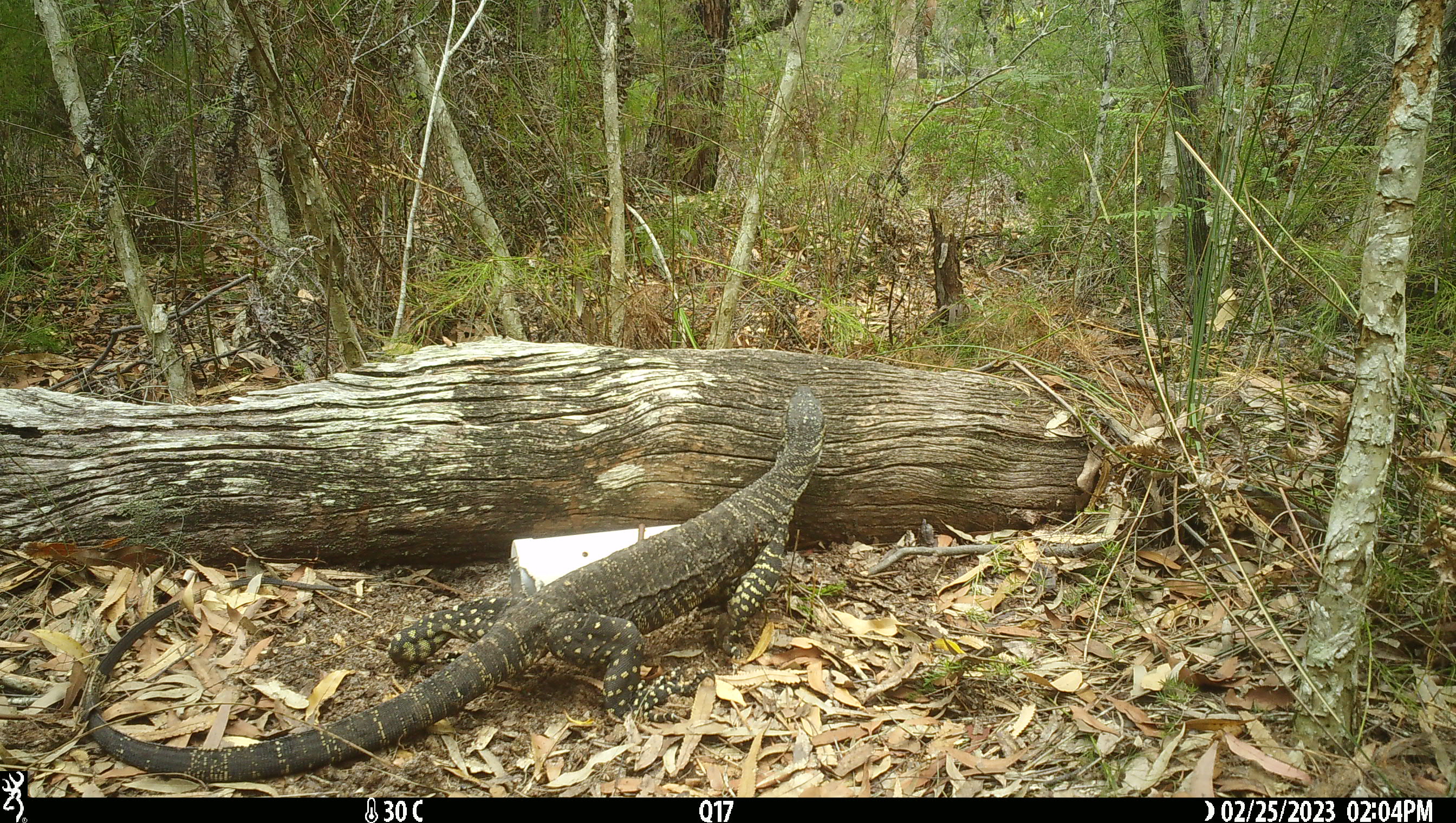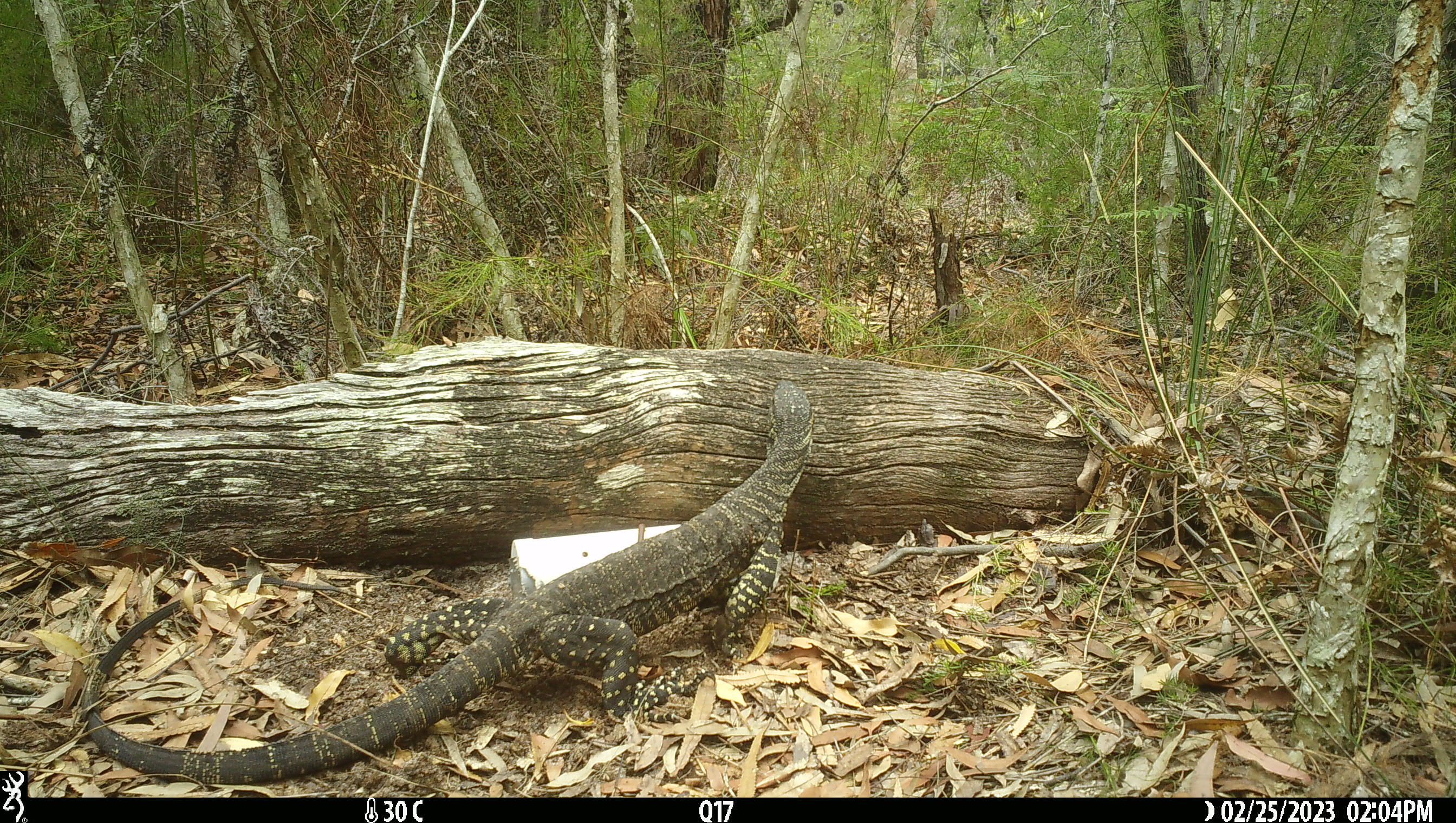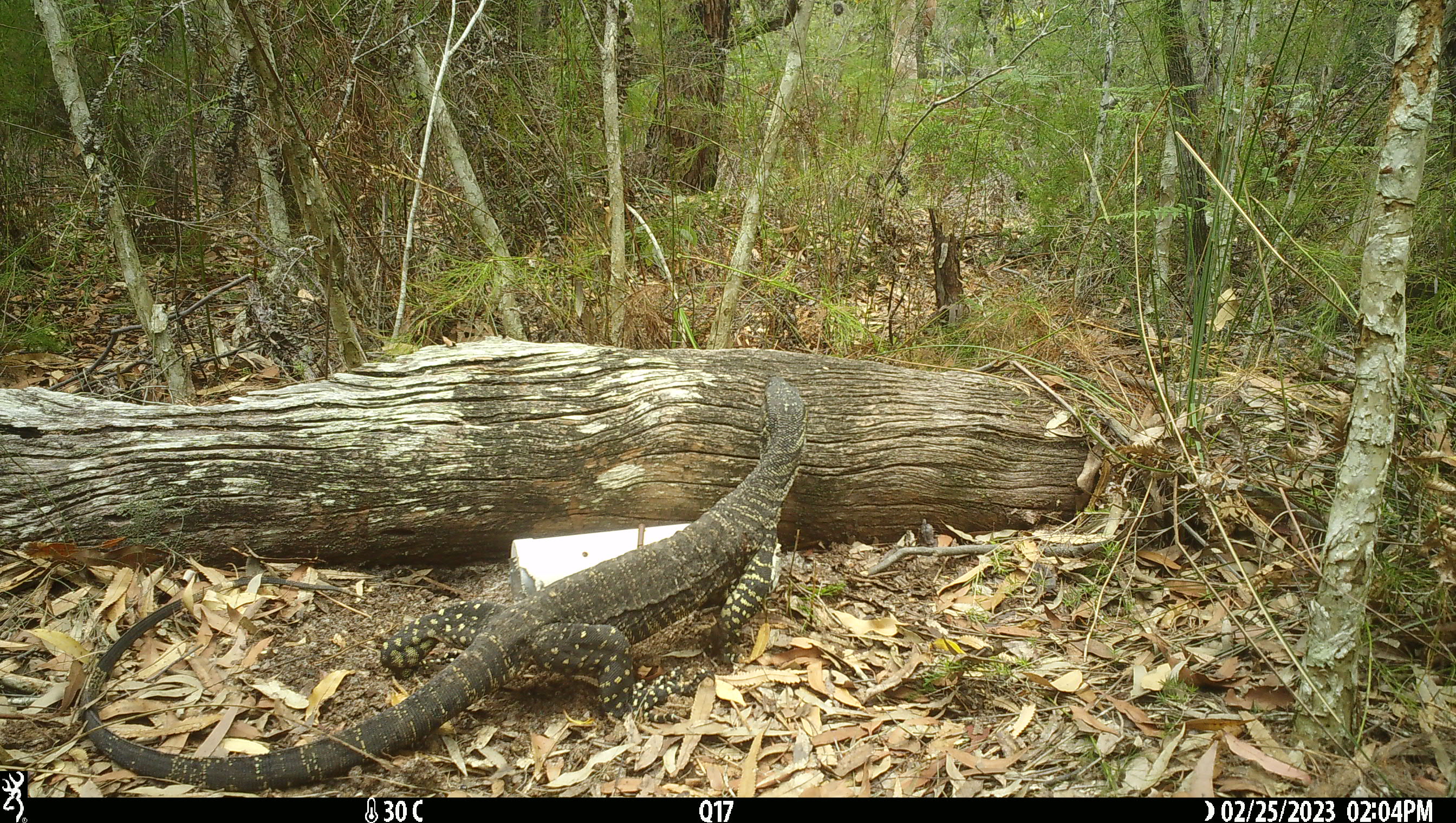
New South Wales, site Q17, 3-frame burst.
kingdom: Animalia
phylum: Chordata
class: Reptilia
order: Squamata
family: Varanidae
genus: Varanus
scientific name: Varanus varius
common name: lace monitor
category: goanna